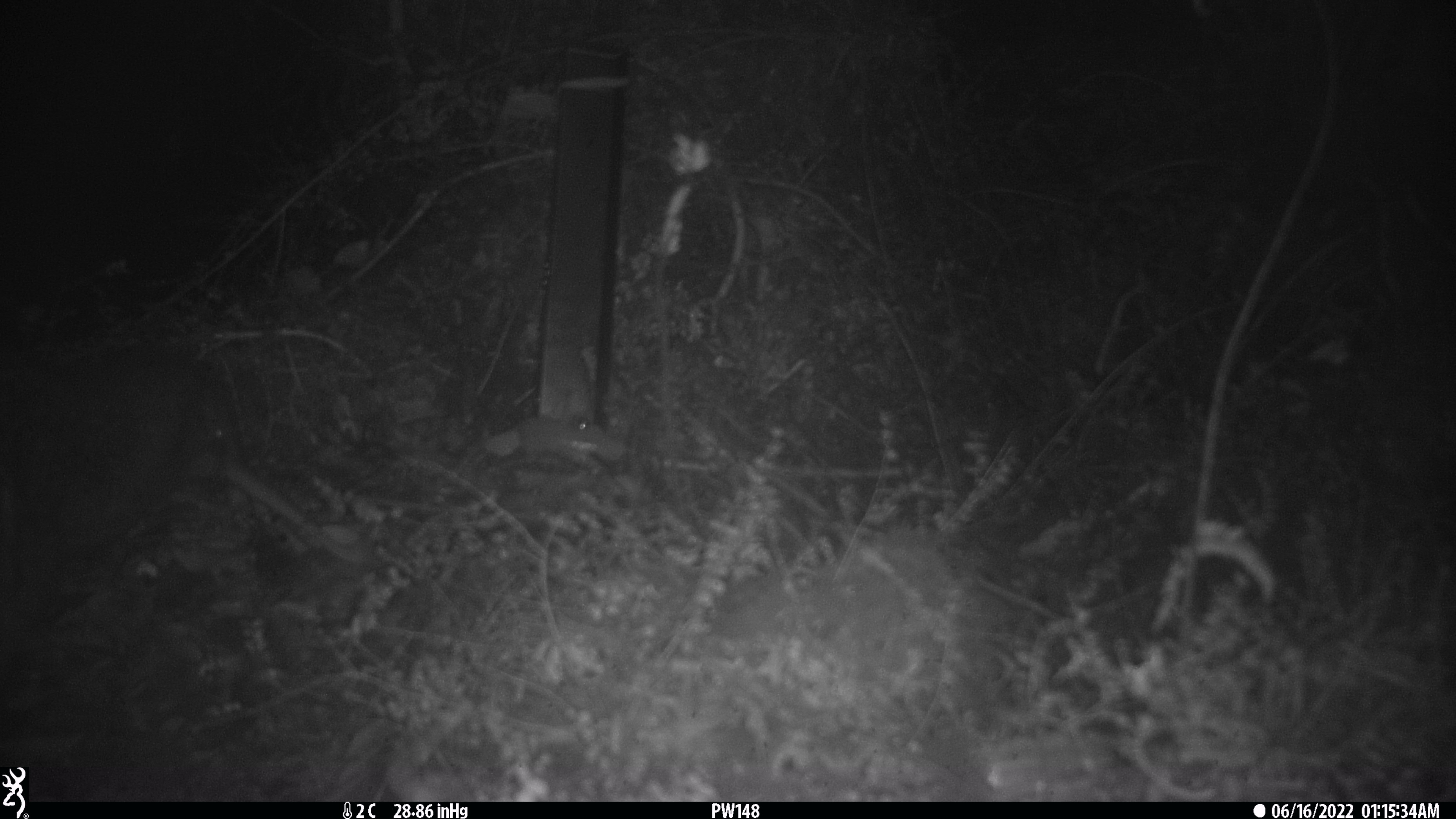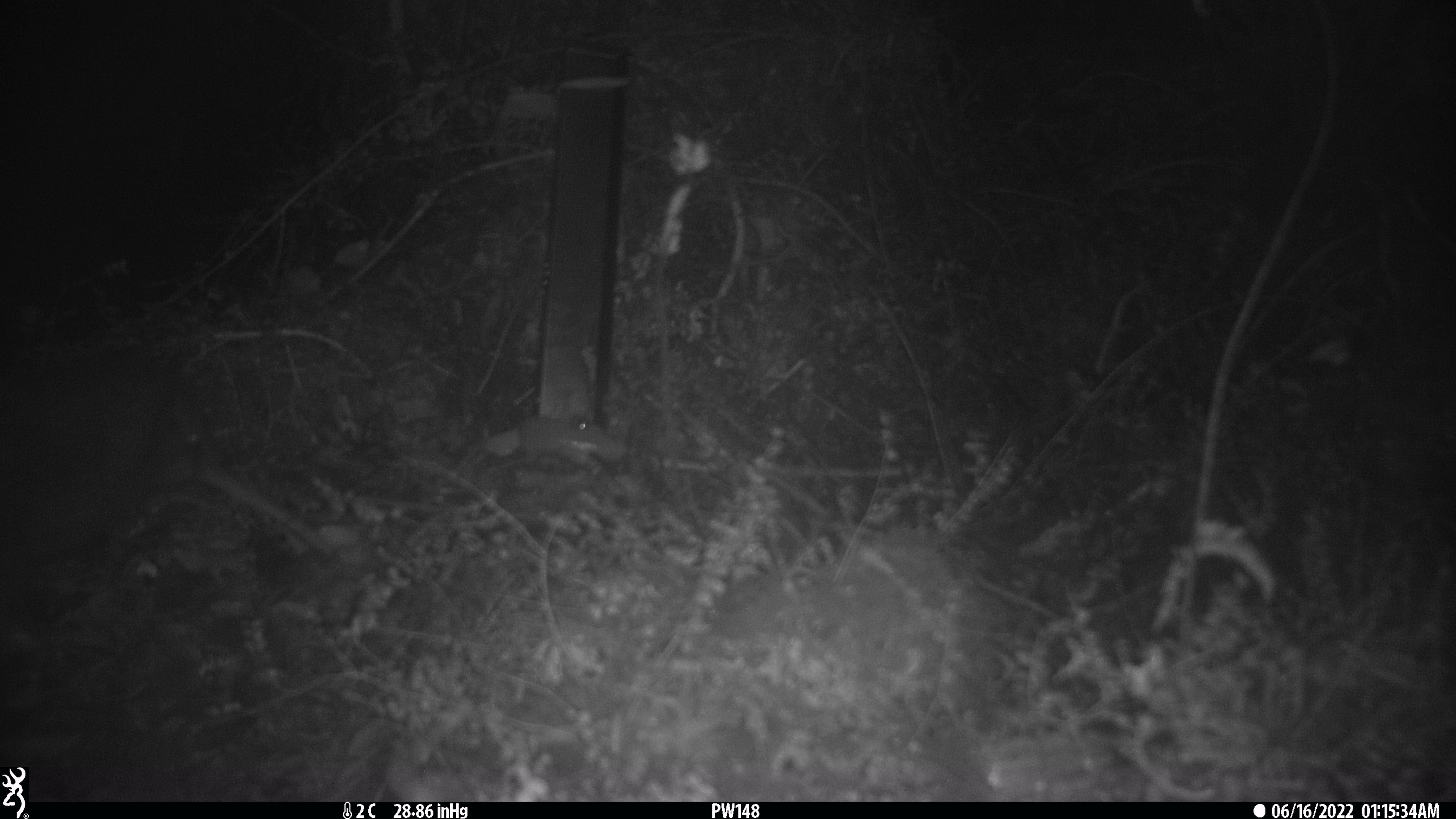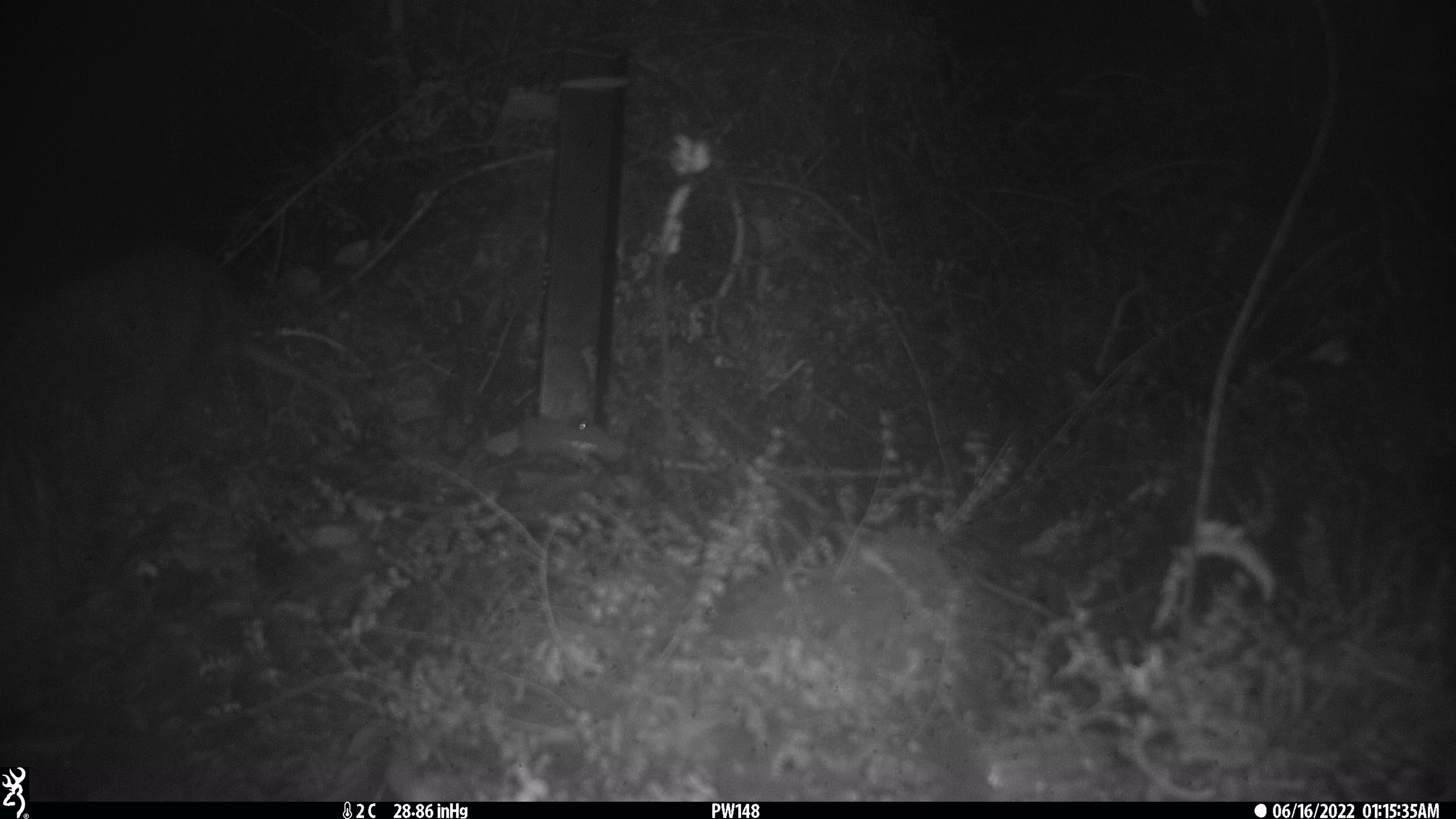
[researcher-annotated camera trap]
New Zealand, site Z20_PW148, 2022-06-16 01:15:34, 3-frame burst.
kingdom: Animalia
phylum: Chordata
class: Aves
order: Apterygiformes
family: Apterygidae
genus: Apteryx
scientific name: Apteryx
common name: kiwi